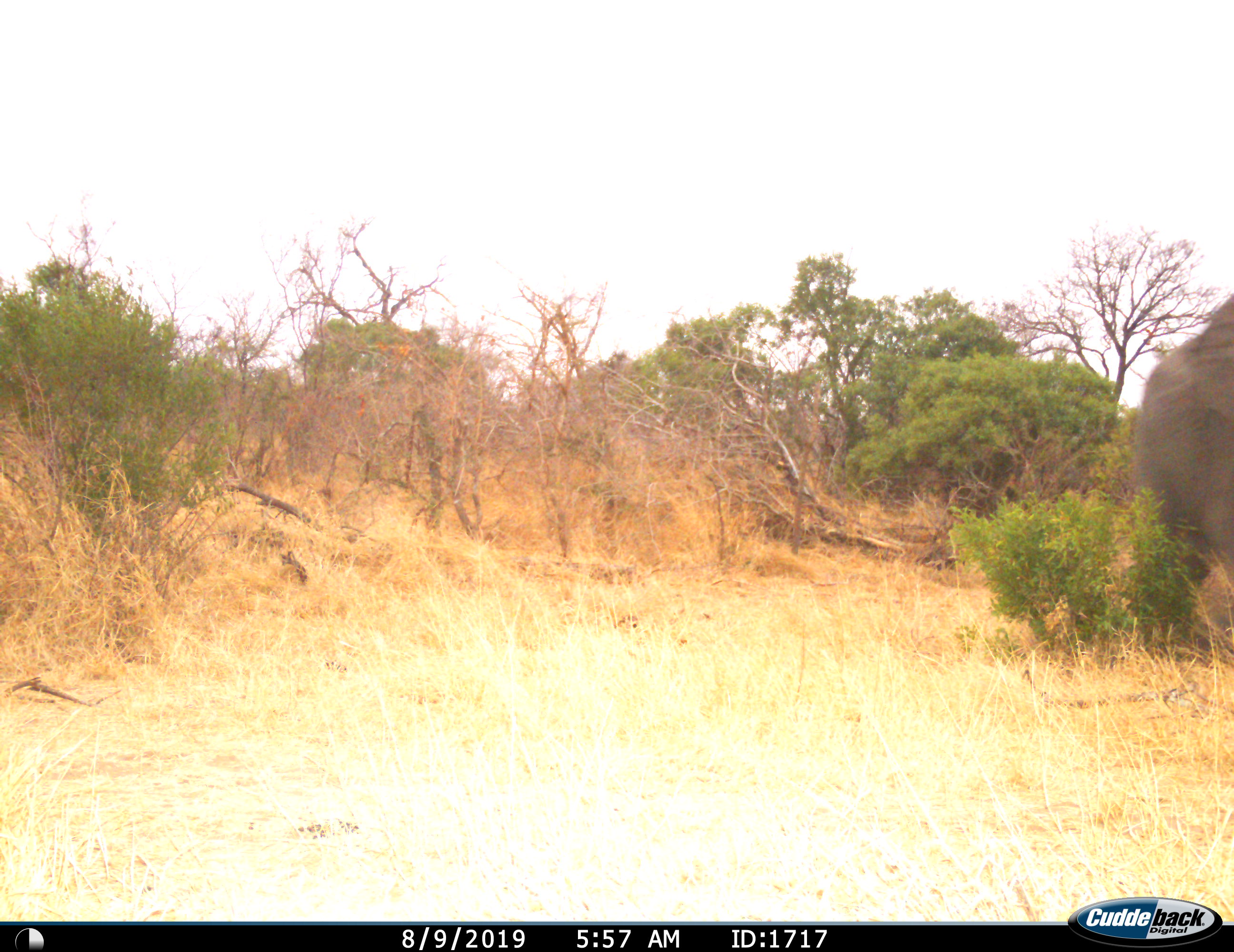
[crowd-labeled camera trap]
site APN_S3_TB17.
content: unidentified animal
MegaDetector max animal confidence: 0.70